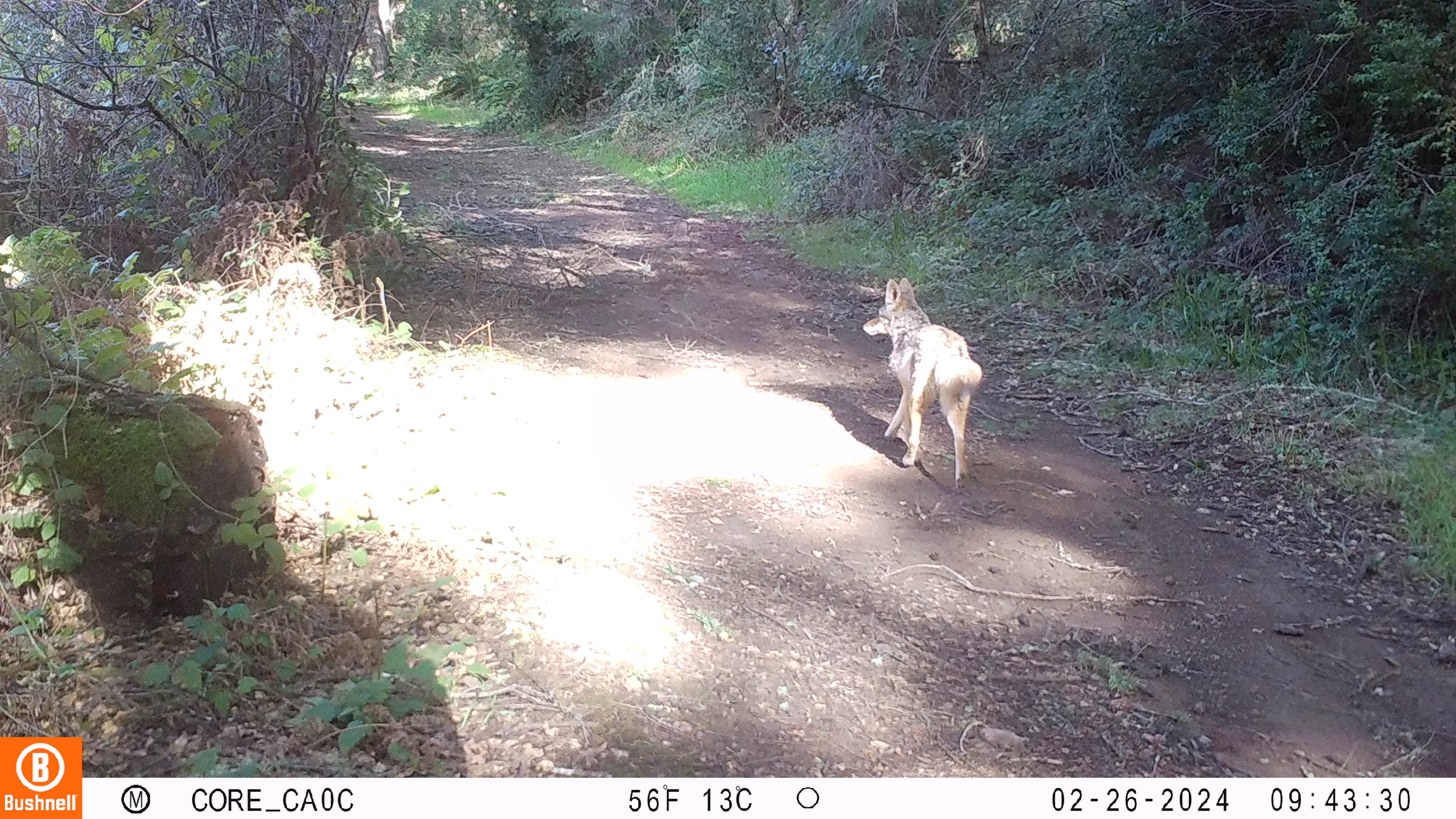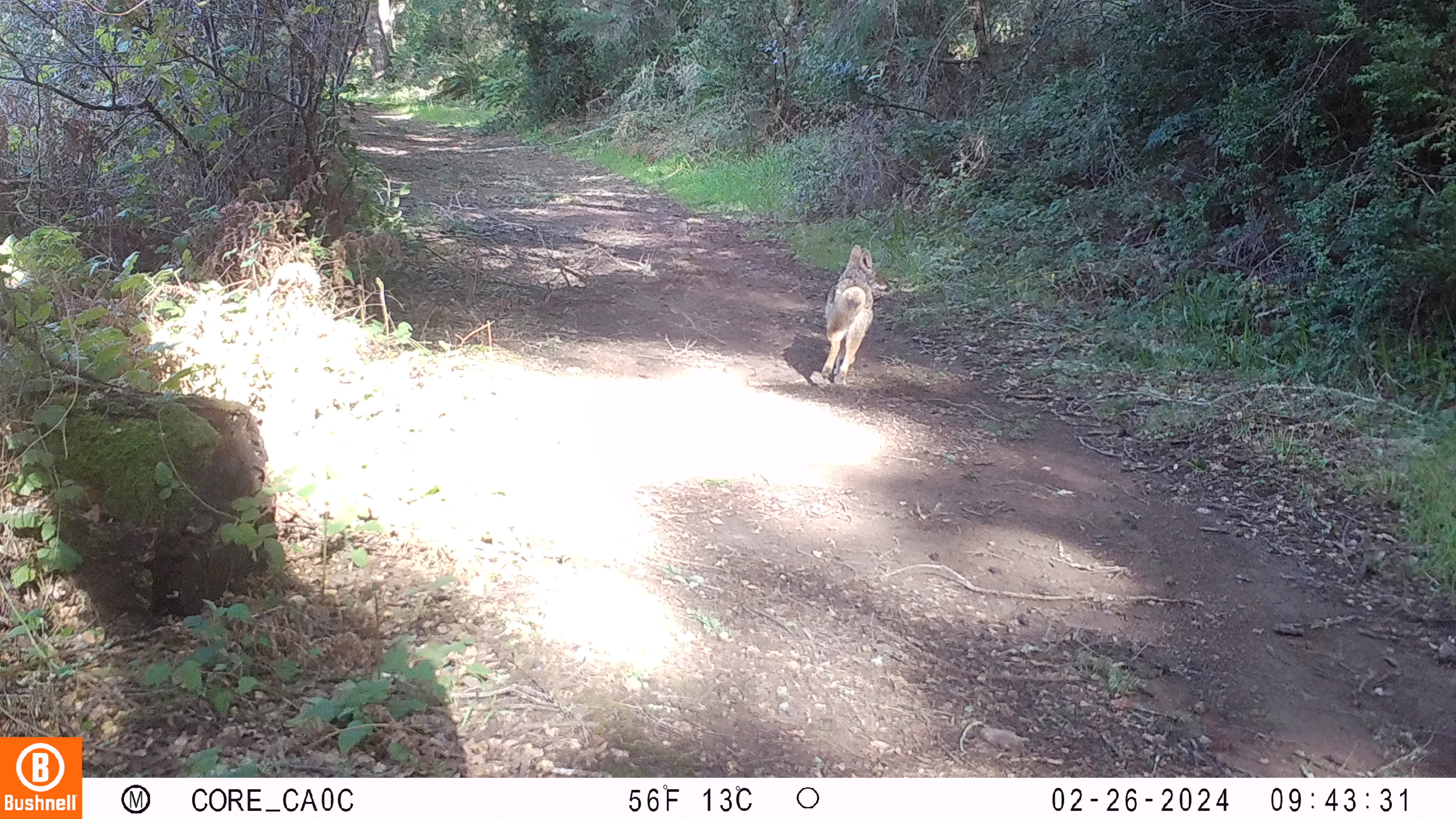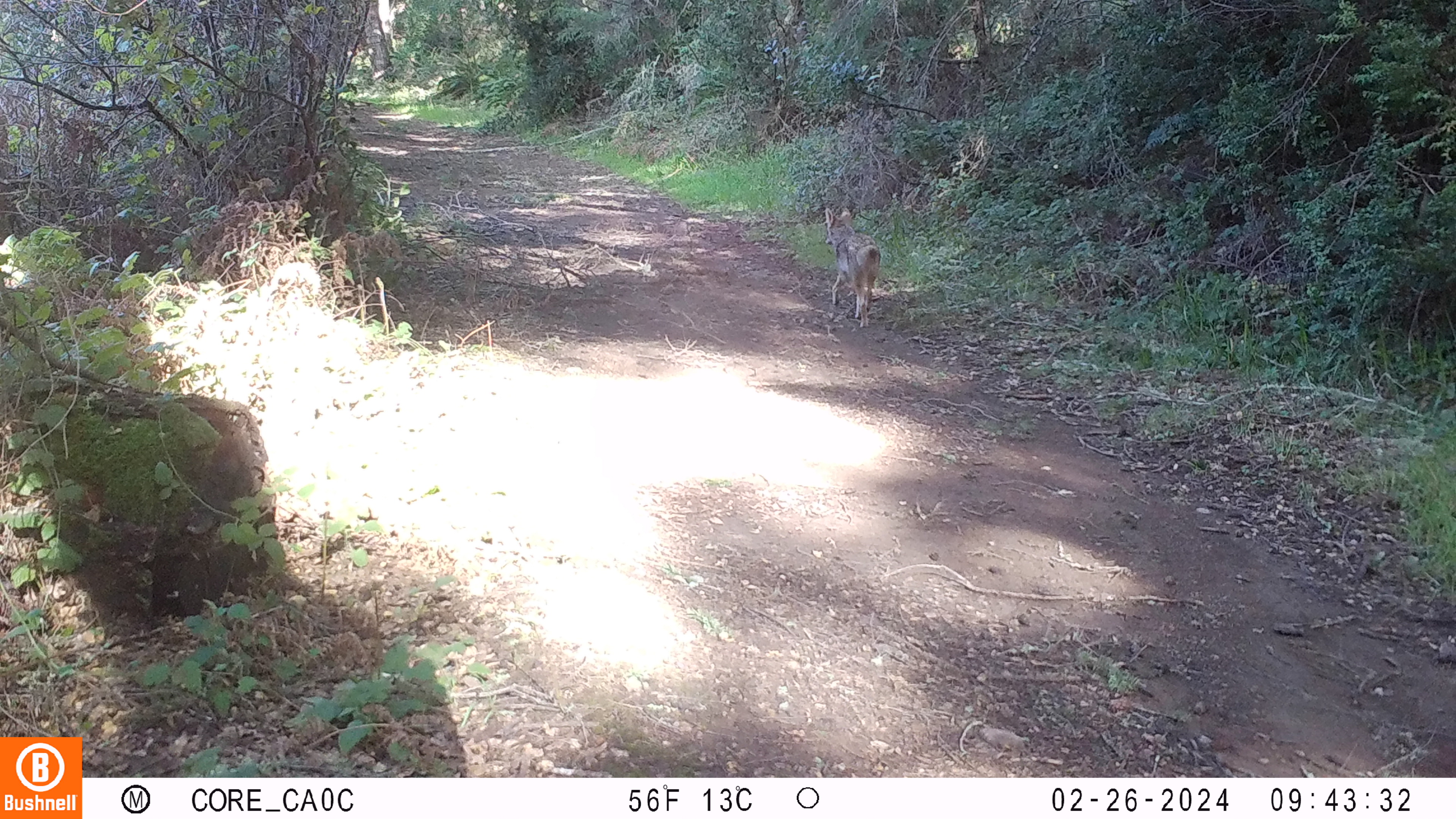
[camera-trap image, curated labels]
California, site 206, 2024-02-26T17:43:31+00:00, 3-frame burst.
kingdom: Animalia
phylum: Chordata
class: Mammalia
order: Carnivora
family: Canidae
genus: Canis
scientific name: Canis latrans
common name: coyote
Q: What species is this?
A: Coyote (Canis latrans).